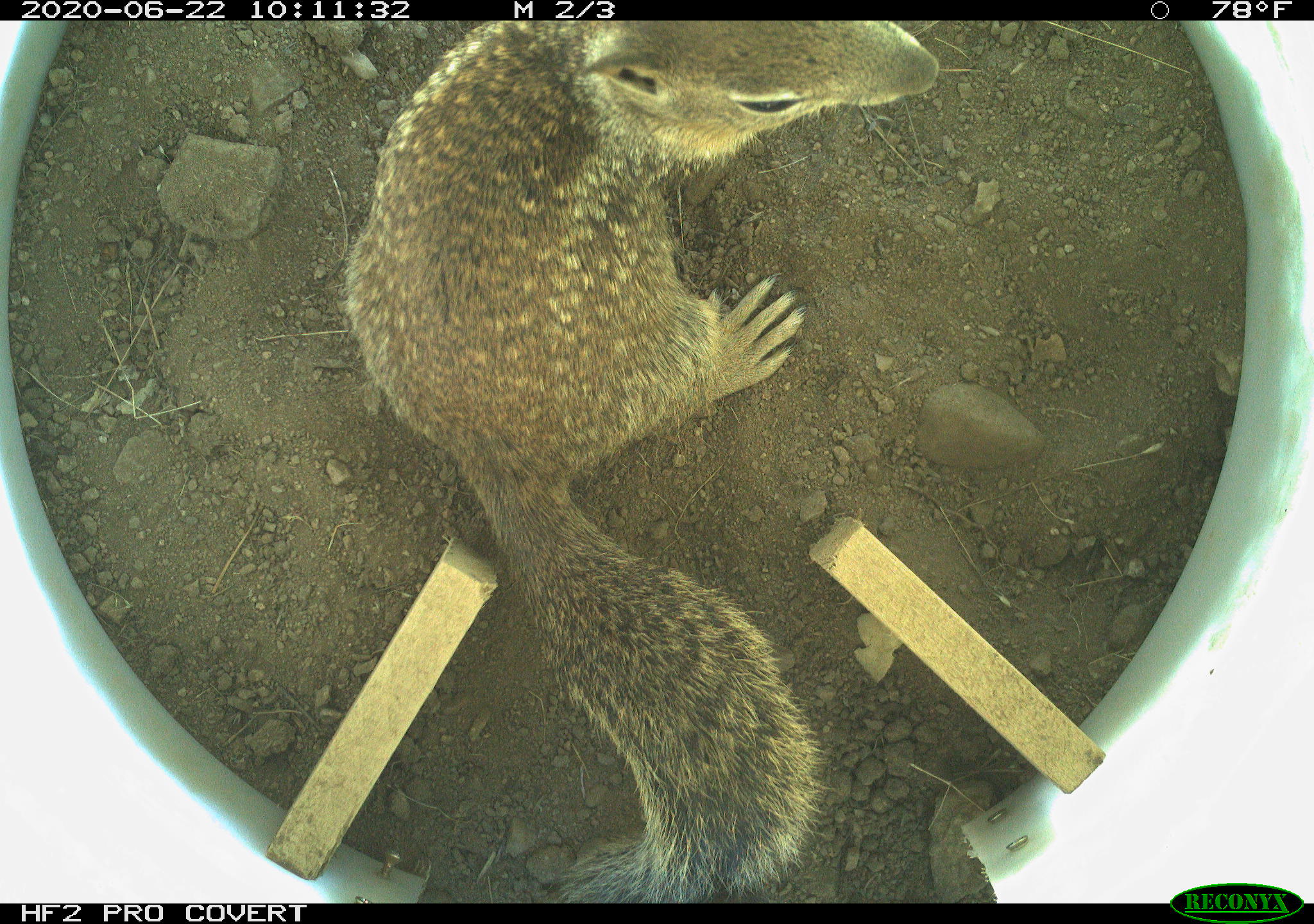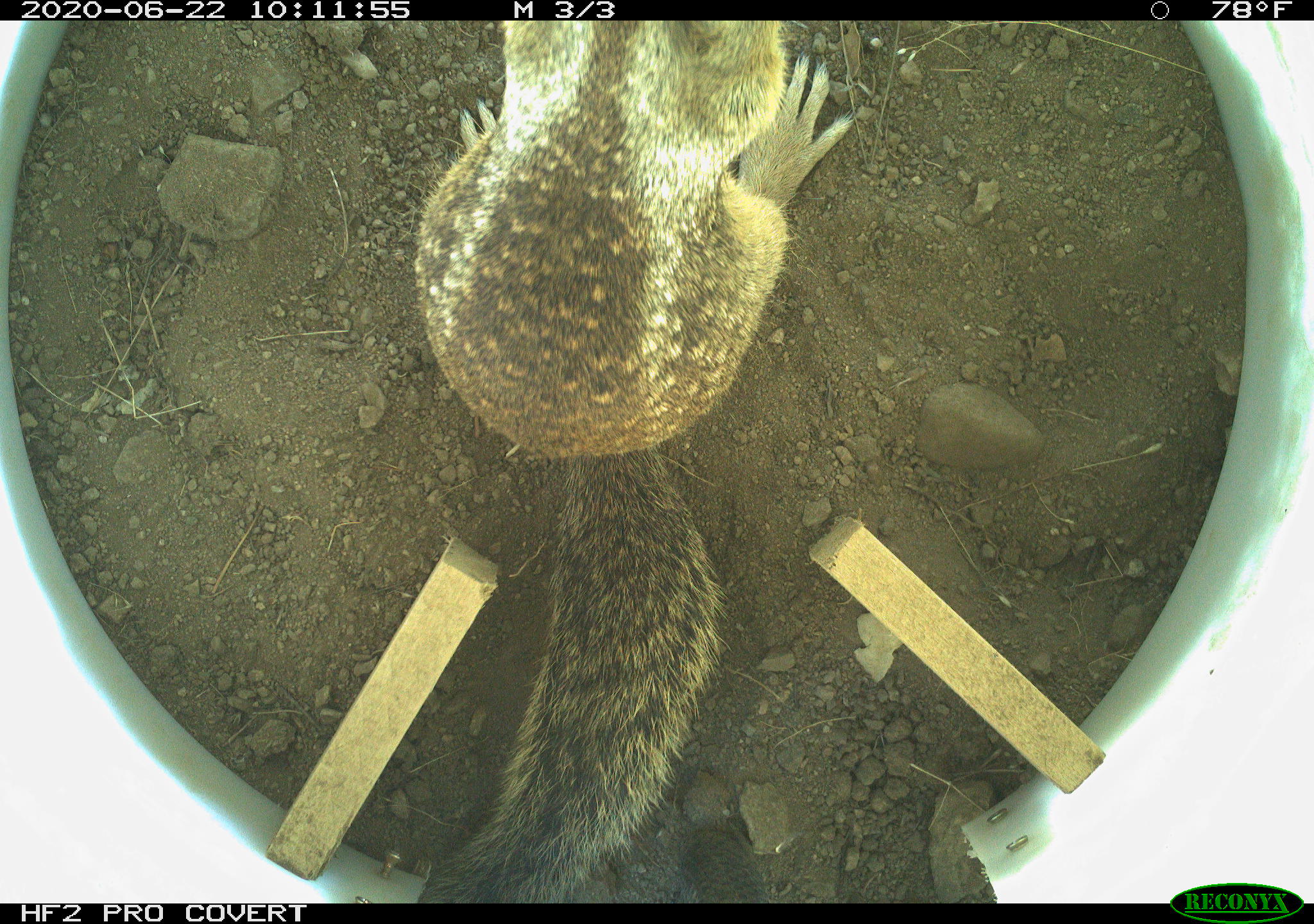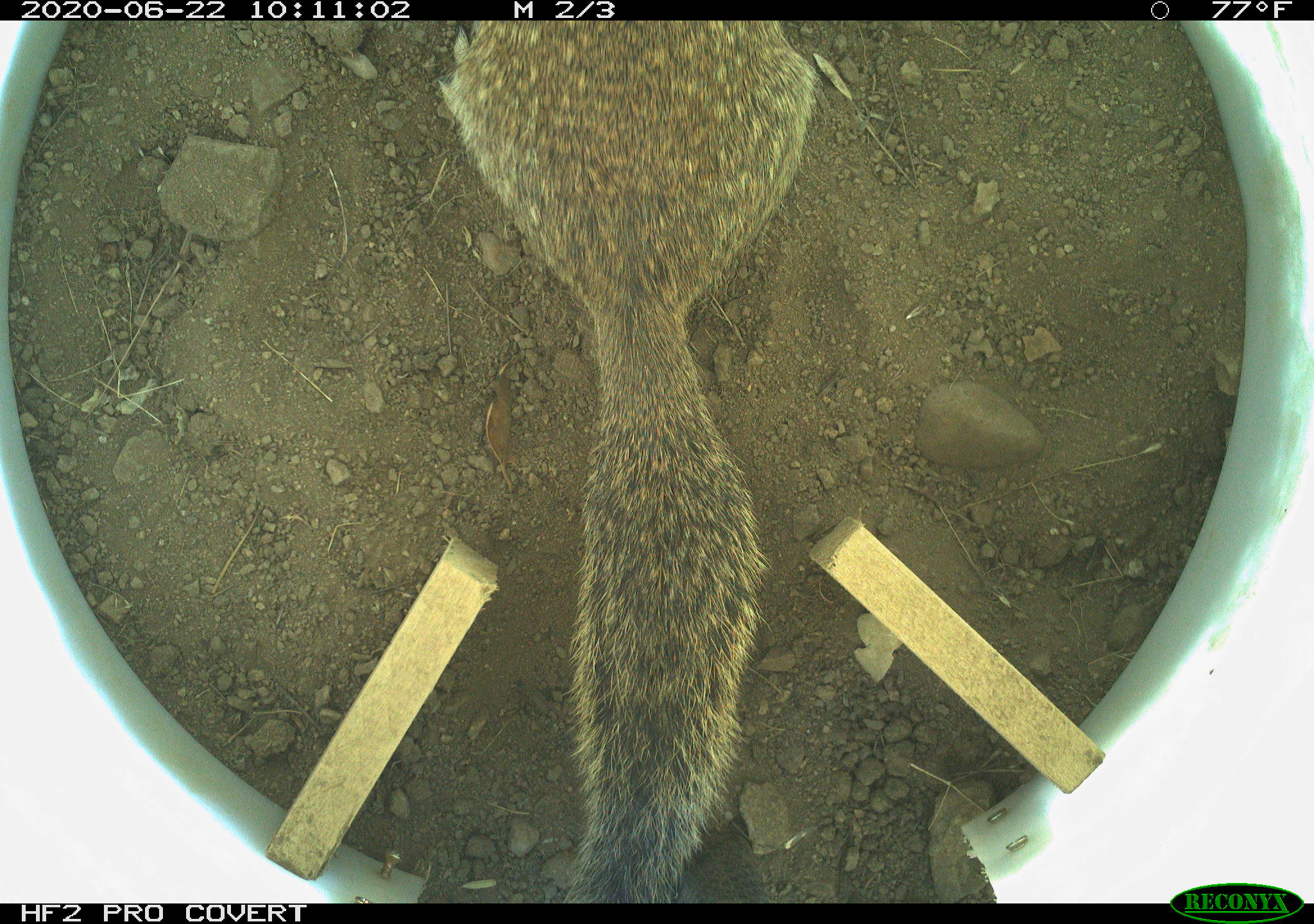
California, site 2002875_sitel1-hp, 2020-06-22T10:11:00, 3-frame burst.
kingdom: Animalia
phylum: Chordata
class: Mammalia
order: Rodentia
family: Sciuridae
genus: Otospermophilus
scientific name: Otospermophilus beecheyi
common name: california ground squirrel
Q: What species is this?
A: California ground squirrel (Otospermophilus beecheyi).